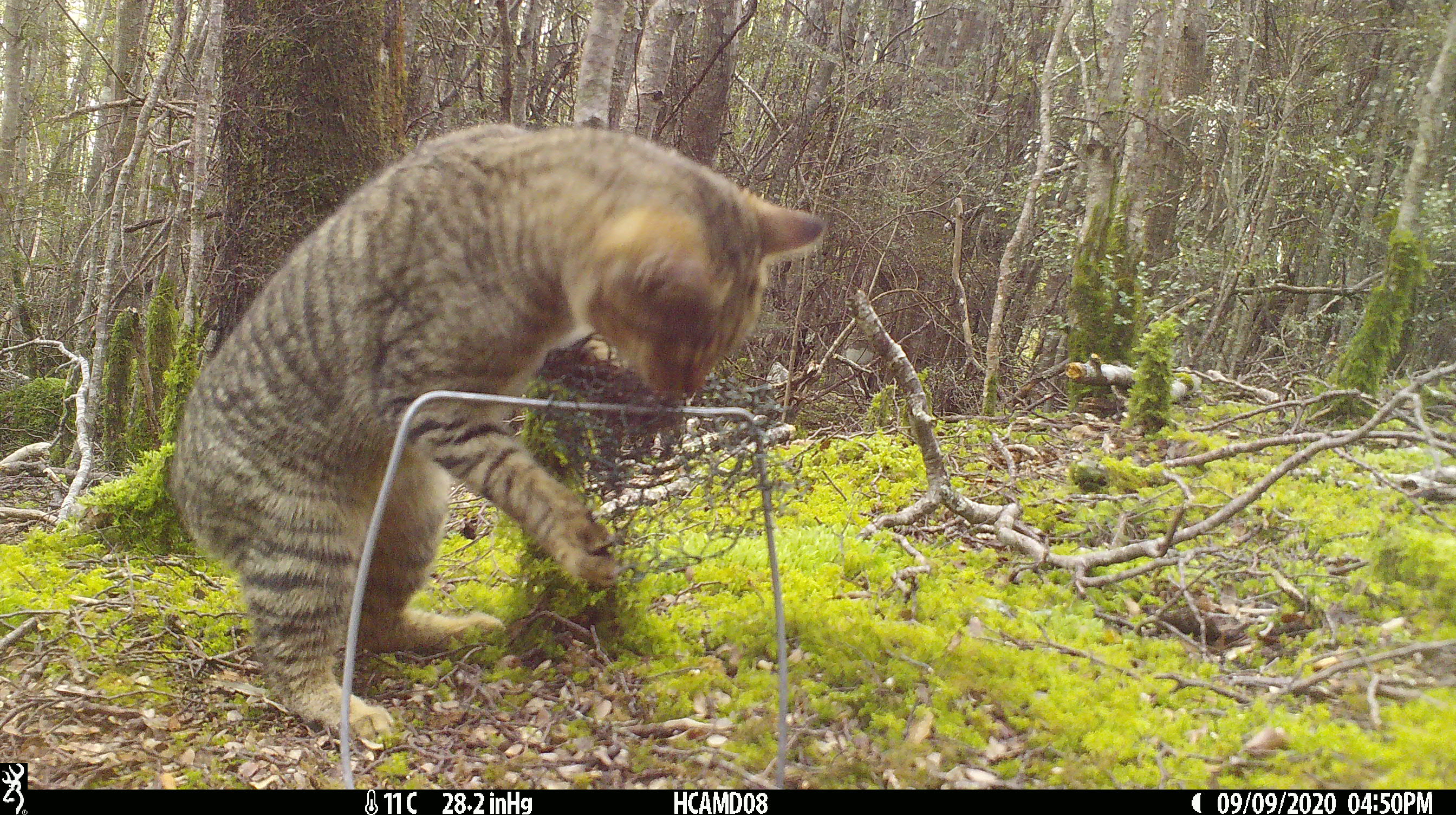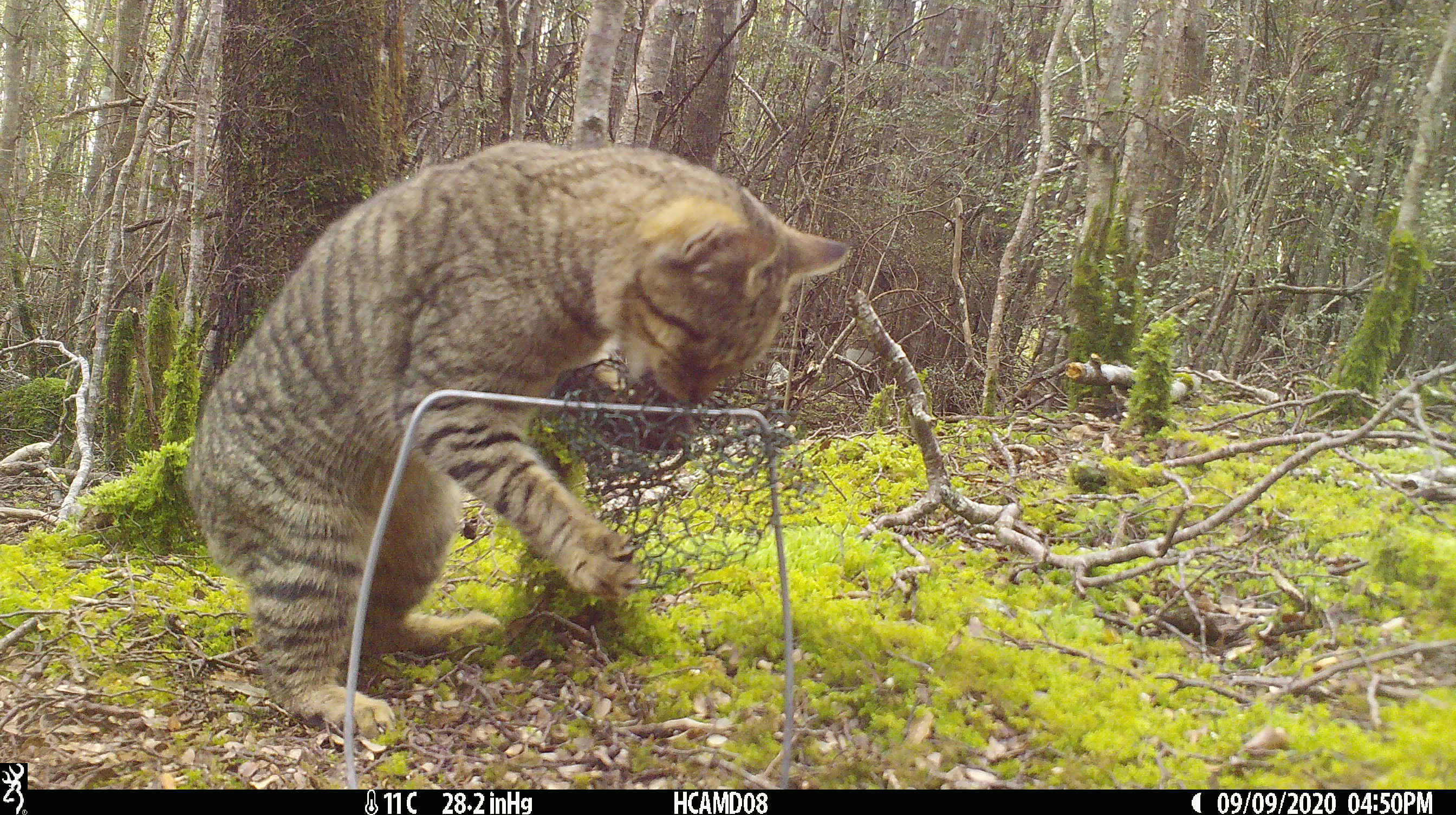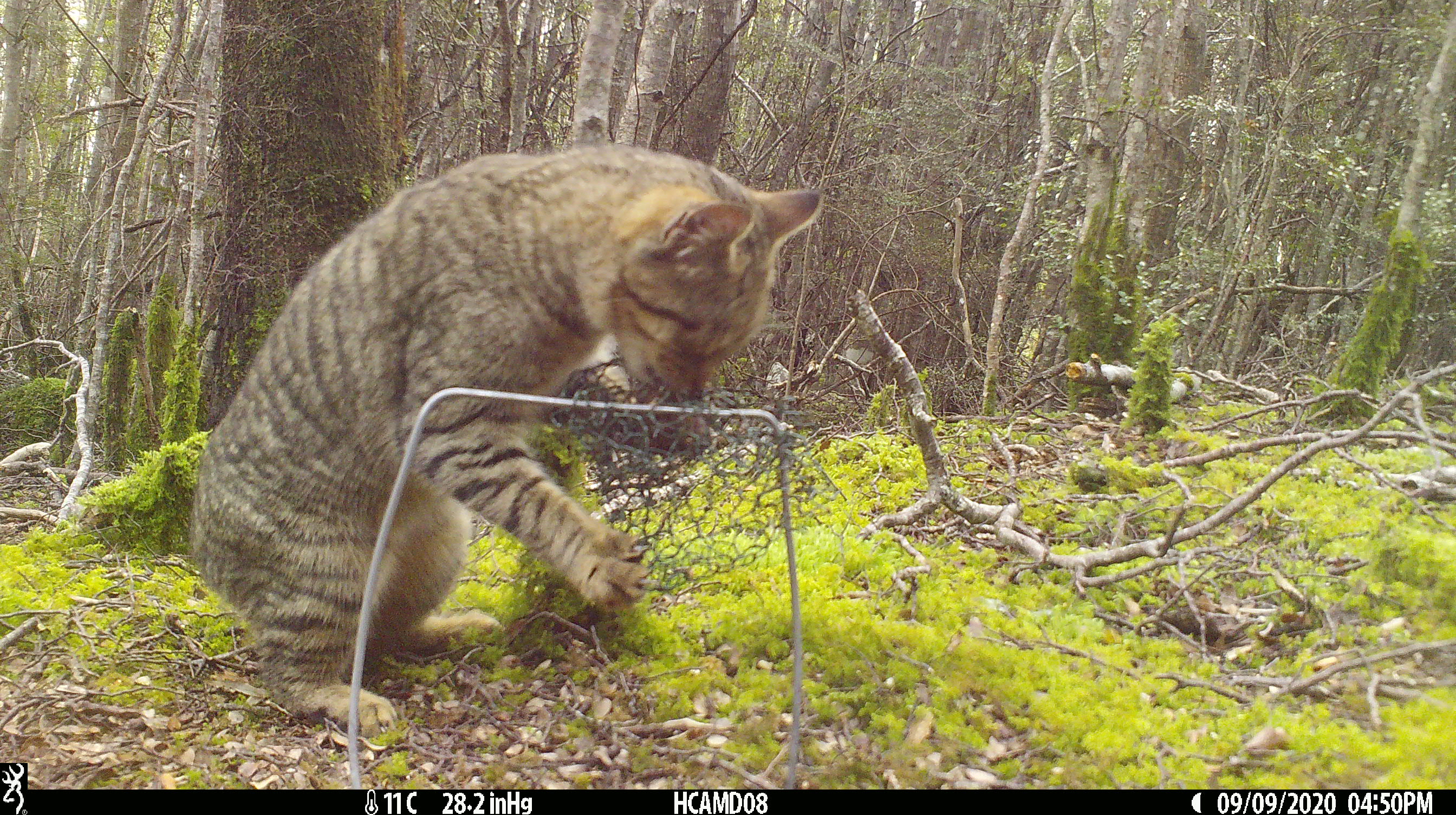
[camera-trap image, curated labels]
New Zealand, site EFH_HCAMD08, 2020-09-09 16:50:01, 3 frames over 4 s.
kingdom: Animalia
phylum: Chordata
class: Mammalia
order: Carnivora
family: Felidae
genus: Felis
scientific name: Felis catus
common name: domestic cat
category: cat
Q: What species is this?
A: Cat (domestic cat) (Felis catus).